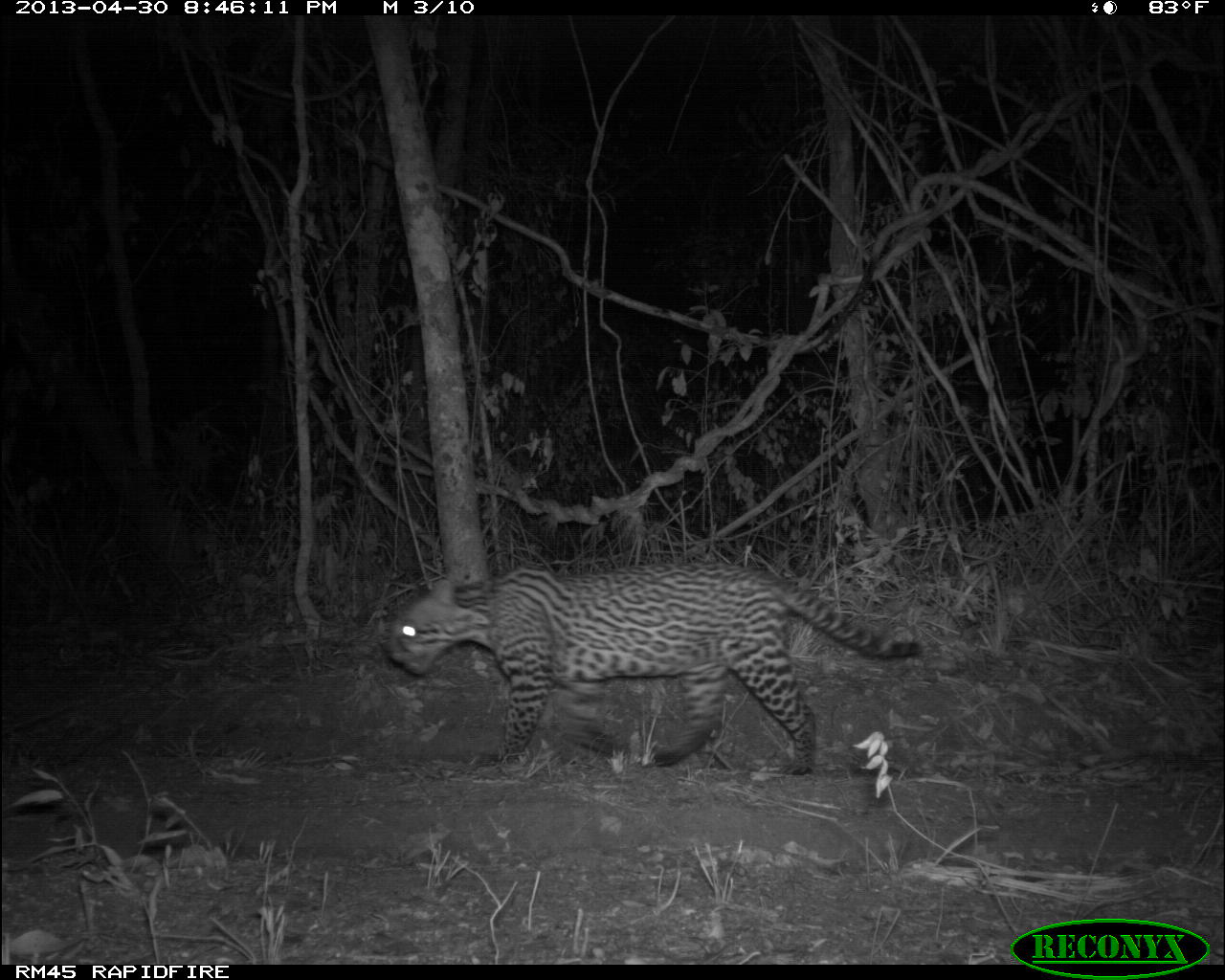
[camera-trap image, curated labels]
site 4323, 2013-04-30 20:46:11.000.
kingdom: Animalia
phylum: Chordata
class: Mammalia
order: Carnivora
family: Felidae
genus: Leopardus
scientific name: Leopardus pardalis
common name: ocelot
Leopardus pardalis (ocelot), count 1.